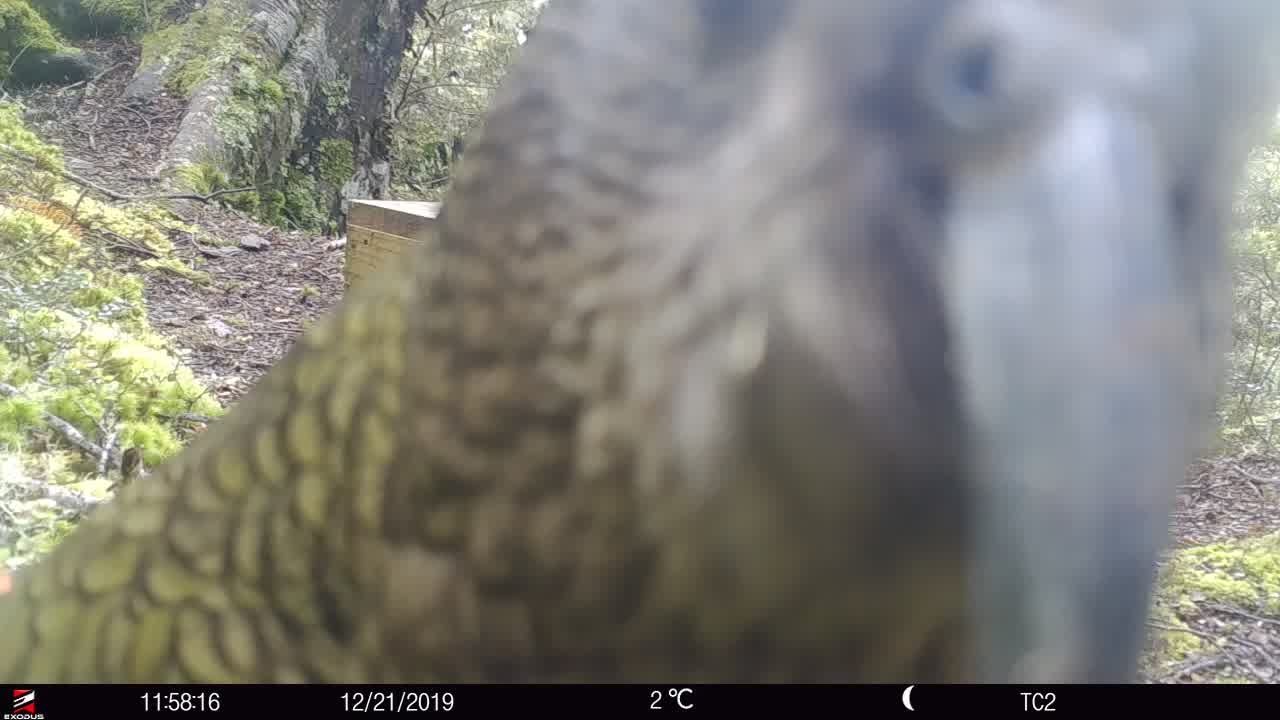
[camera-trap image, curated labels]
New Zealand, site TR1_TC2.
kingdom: Animalia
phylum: Chordata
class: Aves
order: Psittaciformes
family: Strigopidae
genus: Nestor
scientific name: Nestor notabilis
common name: kea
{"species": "kea (Nestor notabilis)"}